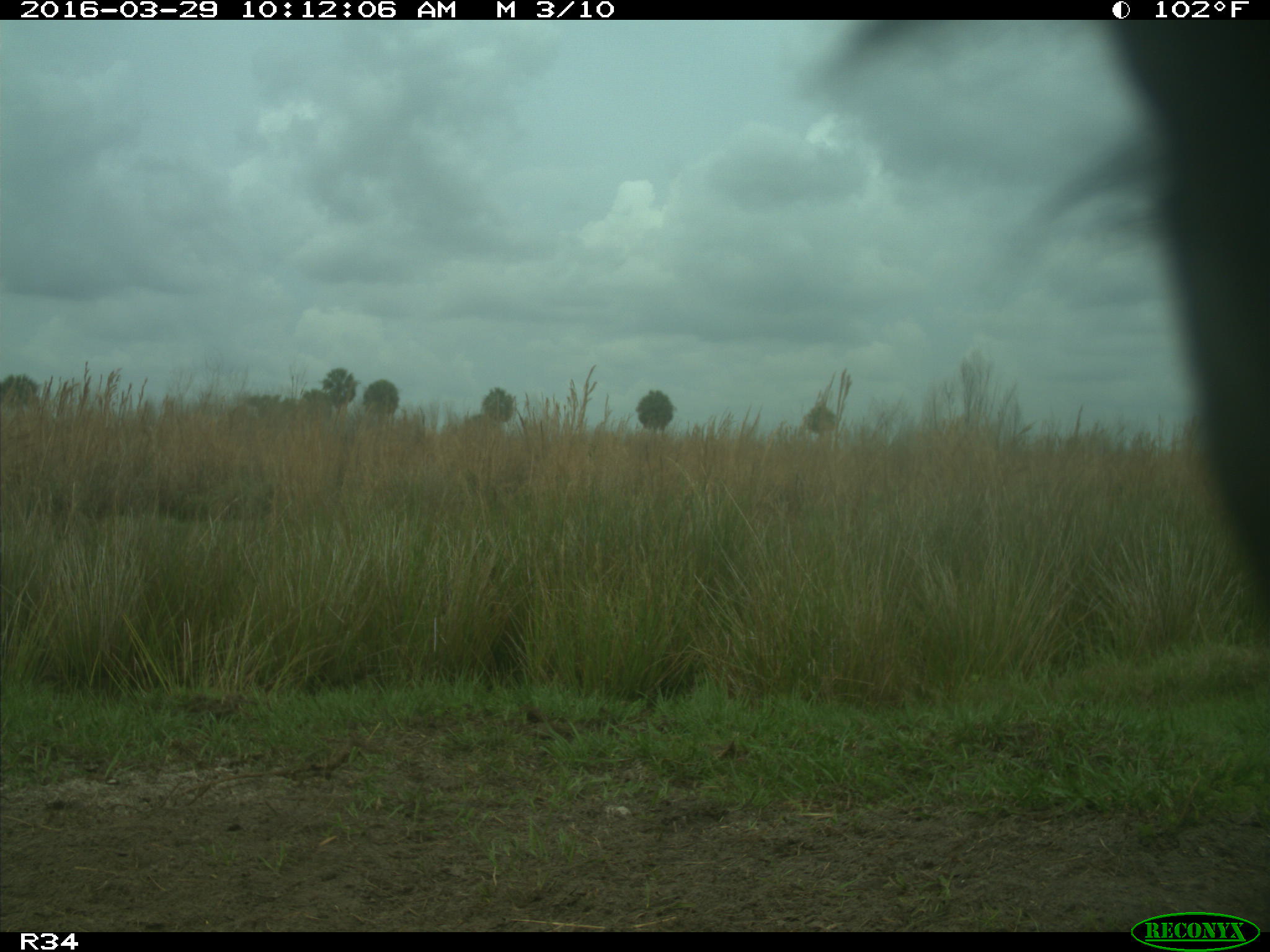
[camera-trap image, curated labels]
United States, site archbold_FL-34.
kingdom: Animalia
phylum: Chordata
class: Mammalia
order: Artiodactyla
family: Bovidae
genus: Bos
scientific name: Bos taurus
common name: domestic cow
Bos taurus (domestic cow).